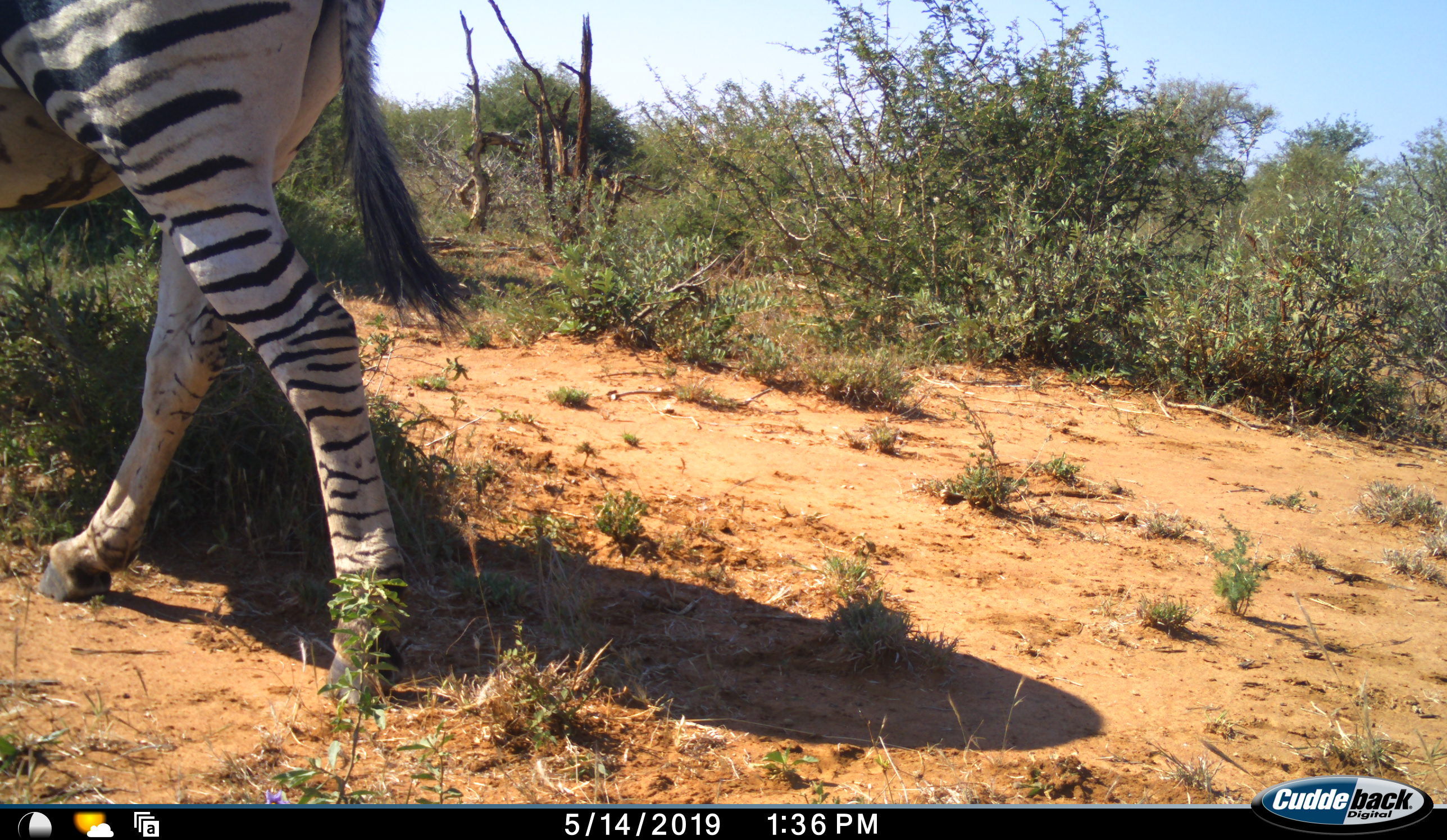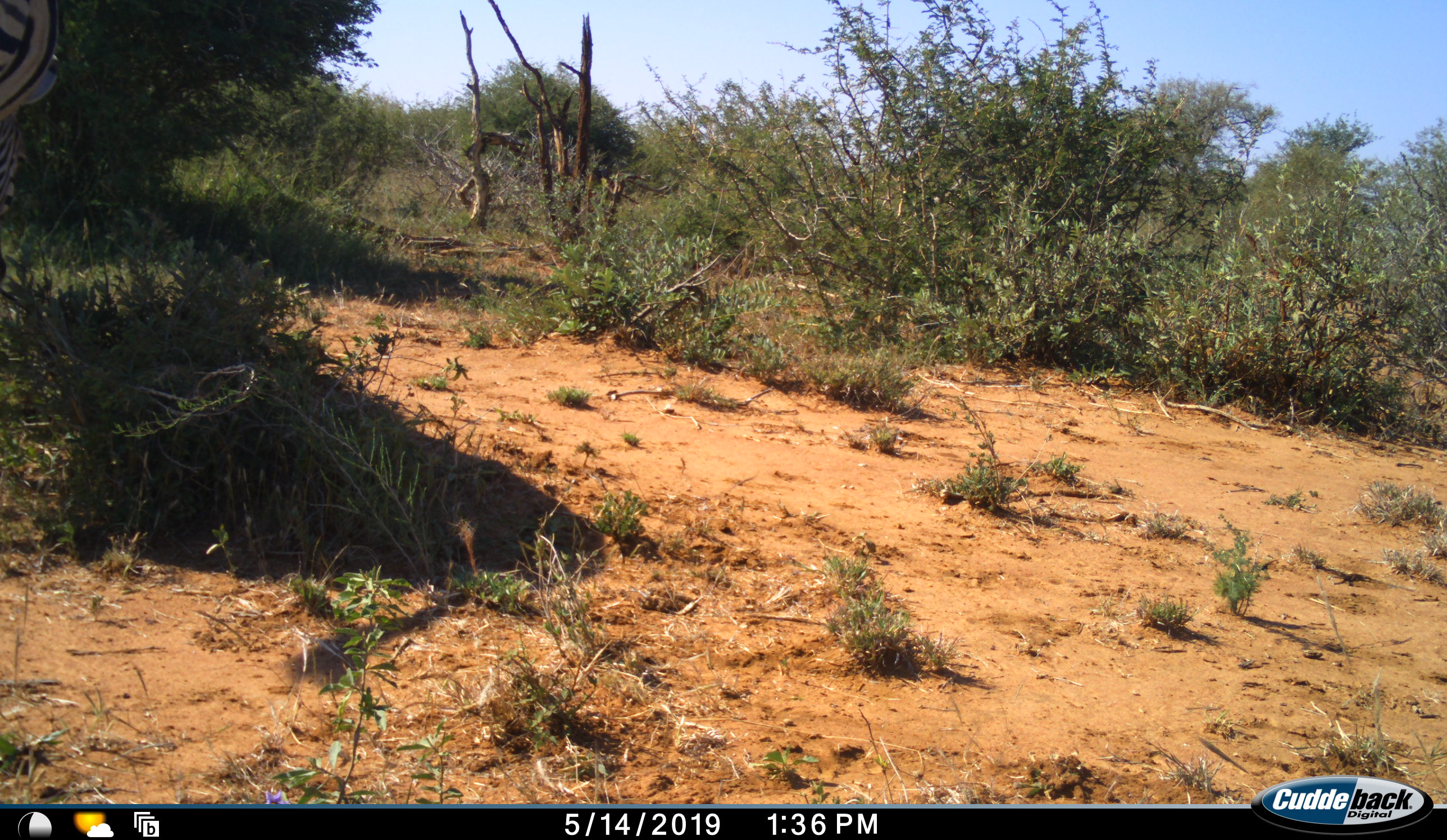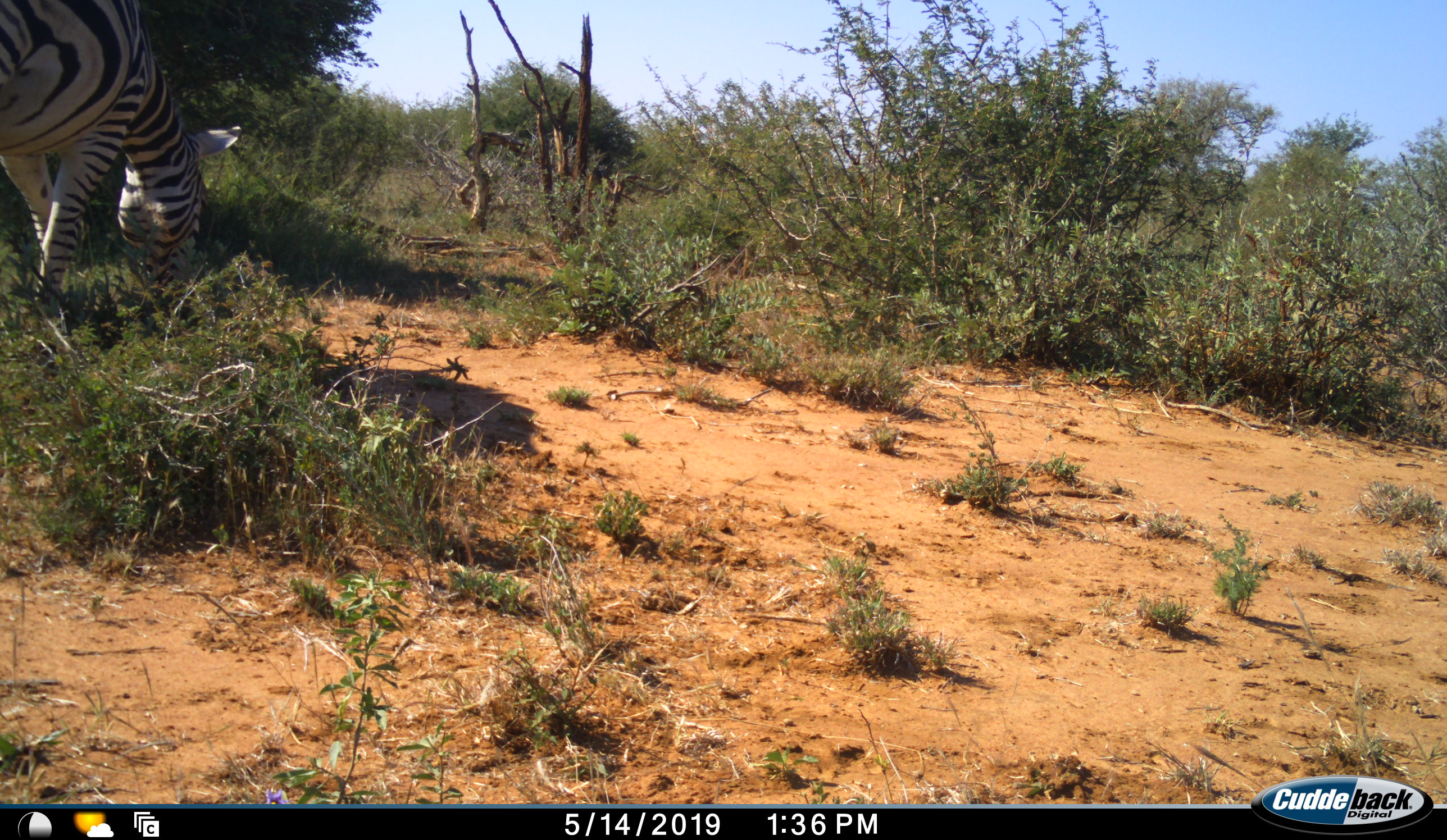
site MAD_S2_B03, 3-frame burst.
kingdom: Animalia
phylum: Chordata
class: Mammalia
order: Perissodactyla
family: Equidae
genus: Equus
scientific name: Equus quagga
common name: plains zebra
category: zebraplains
Zebraplains (plains zebra) (Equus quagga), count 1. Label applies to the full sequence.